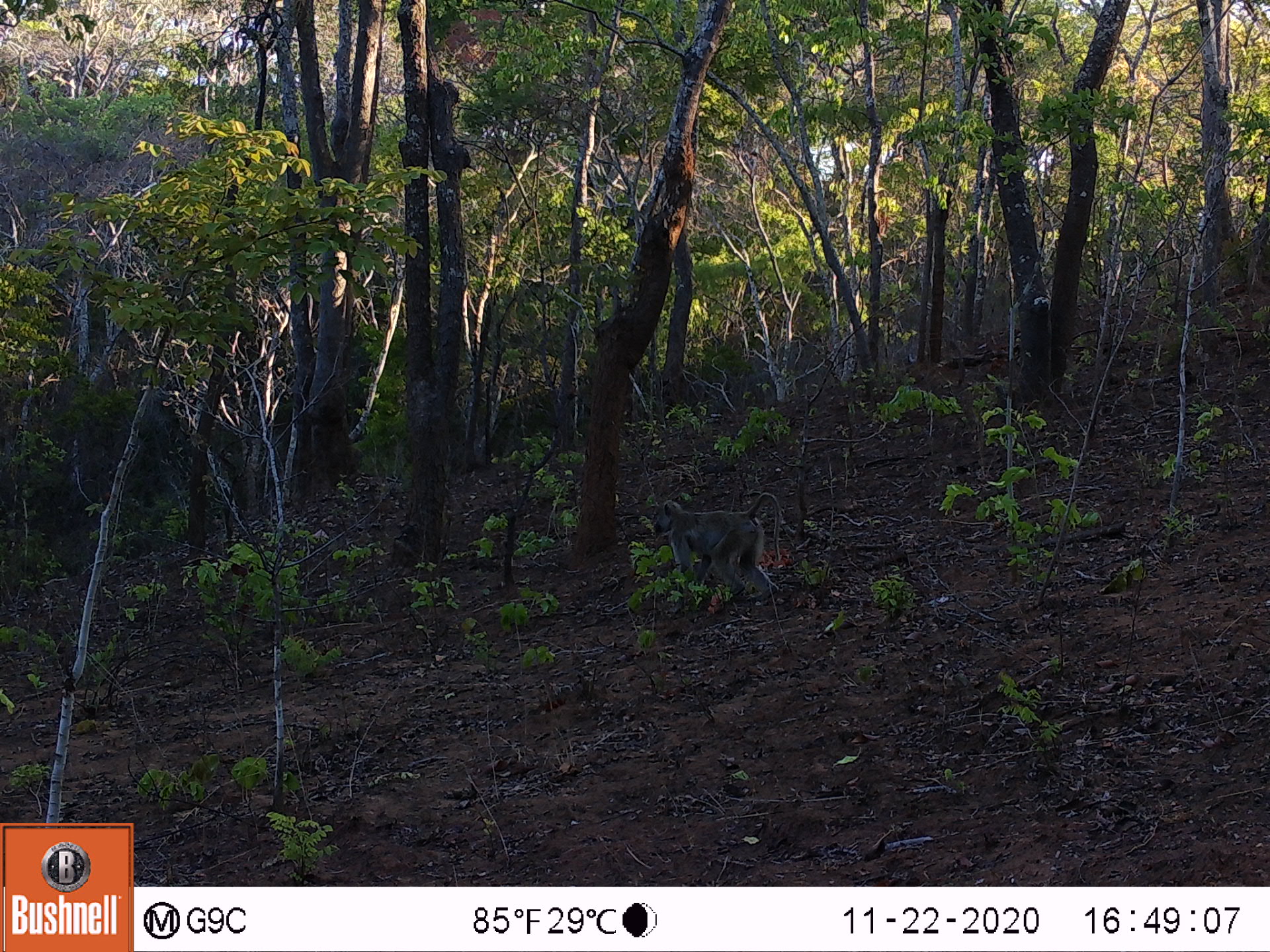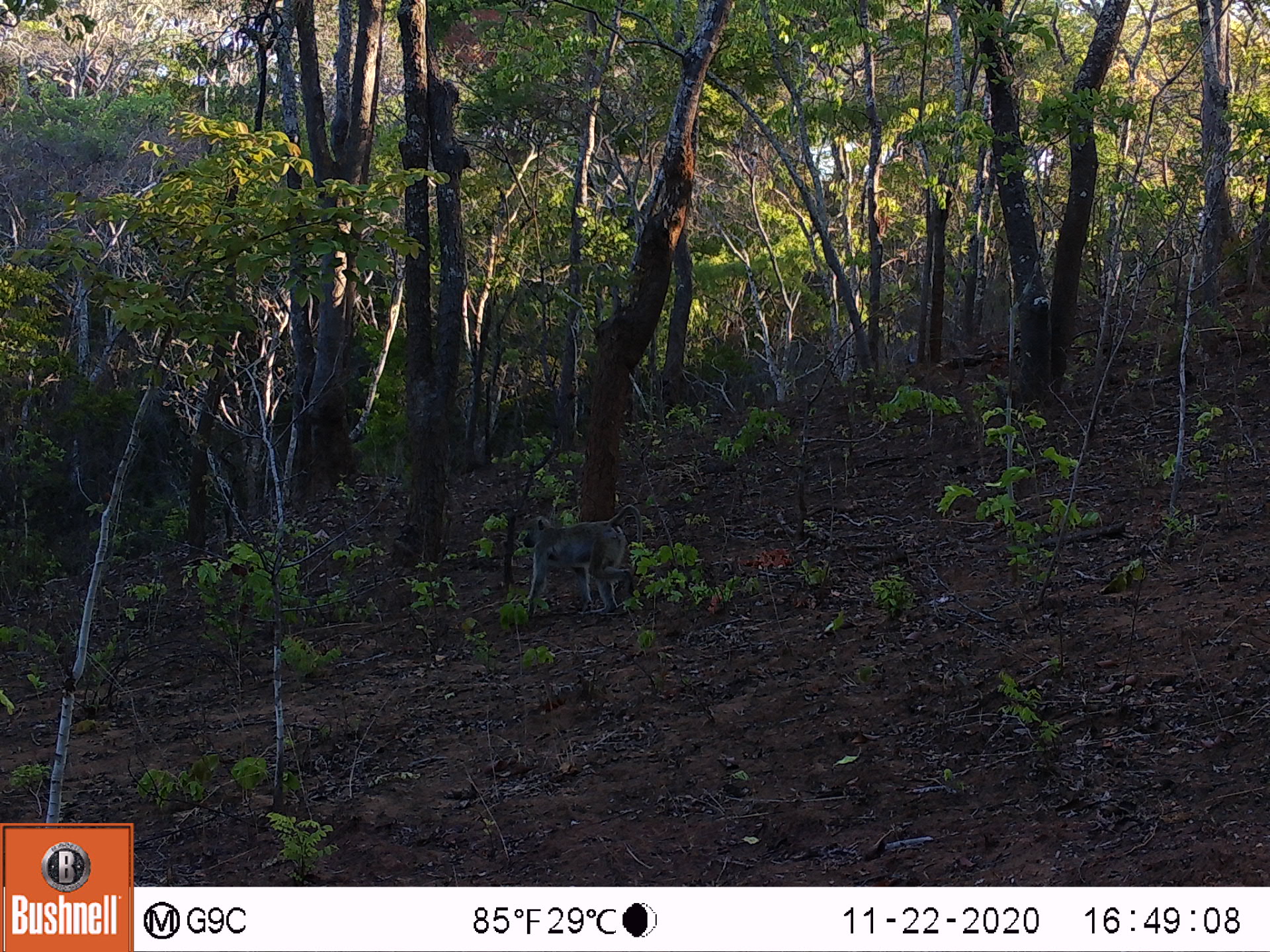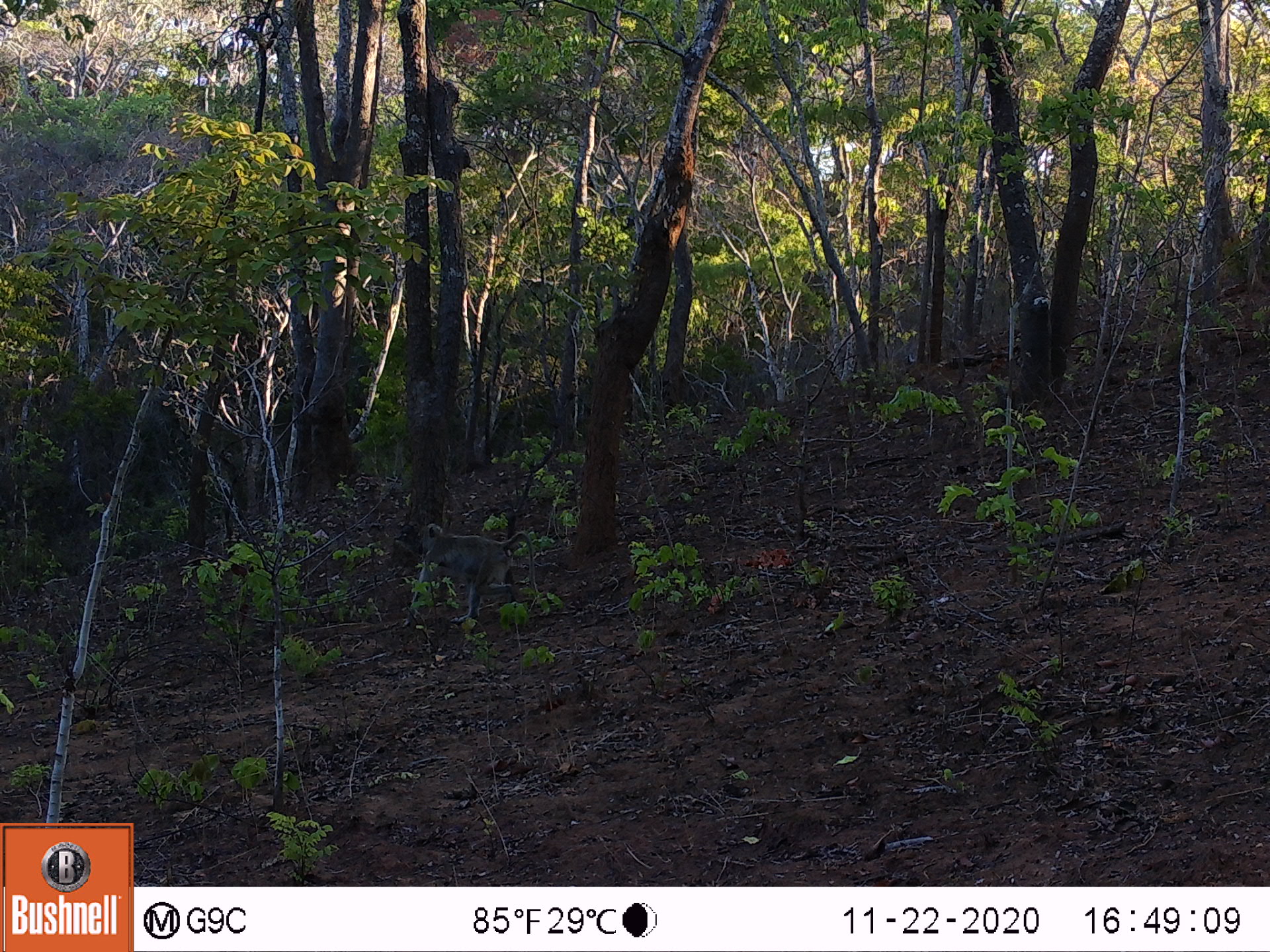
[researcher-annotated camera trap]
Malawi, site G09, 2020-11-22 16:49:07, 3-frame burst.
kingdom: Animalia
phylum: Chordata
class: Mammalia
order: Primates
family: Cercopithecidae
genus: Papio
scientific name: Papio cynocephalus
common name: yellow baboon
Yellow baboon (Papio cynocephalus), count 1.